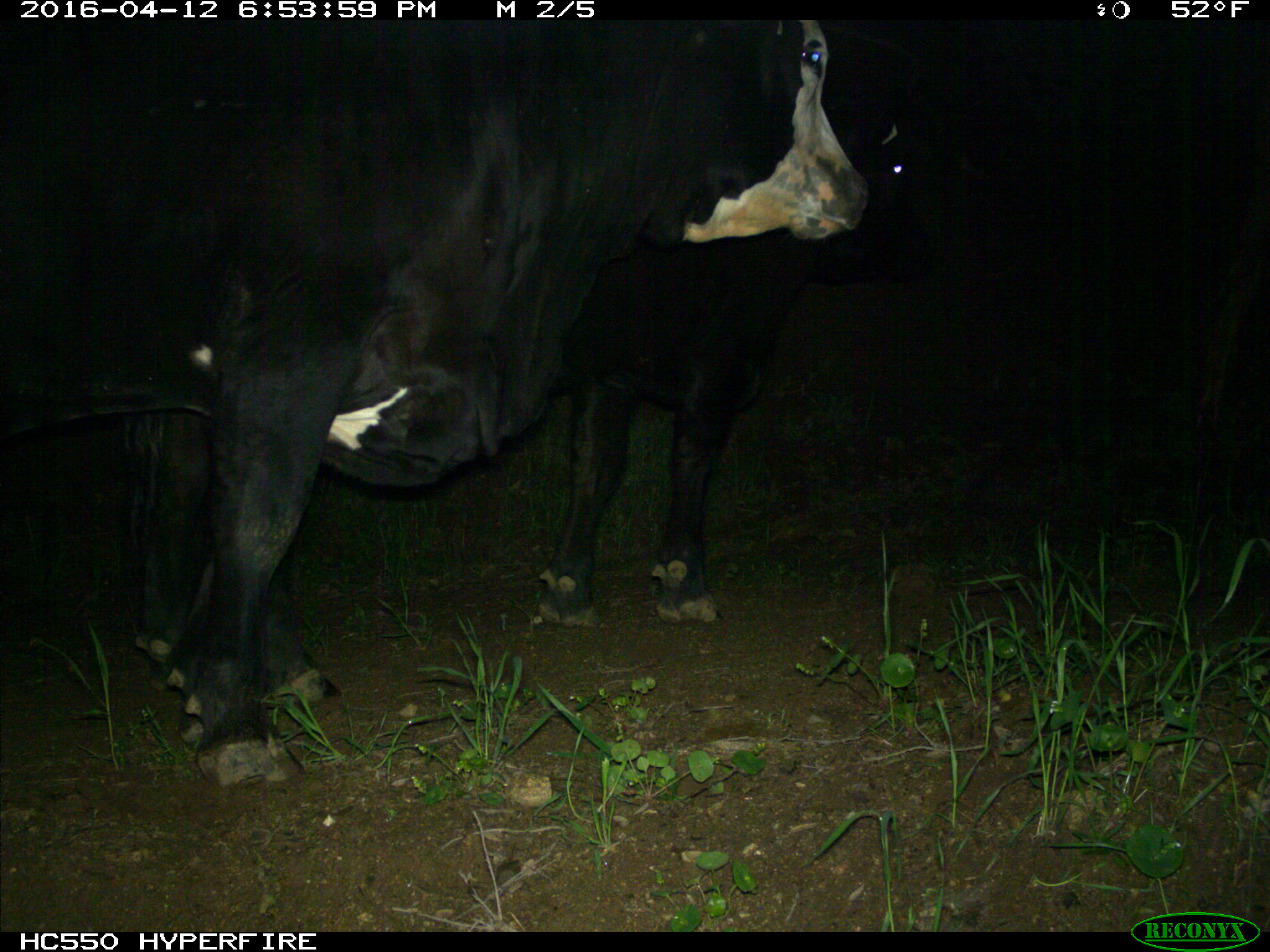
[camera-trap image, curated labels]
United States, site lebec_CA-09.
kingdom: Animalia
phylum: Chordata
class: Mammalia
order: Artiodactyla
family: Bovidae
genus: Bos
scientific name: Bos taurus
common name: domestic cow